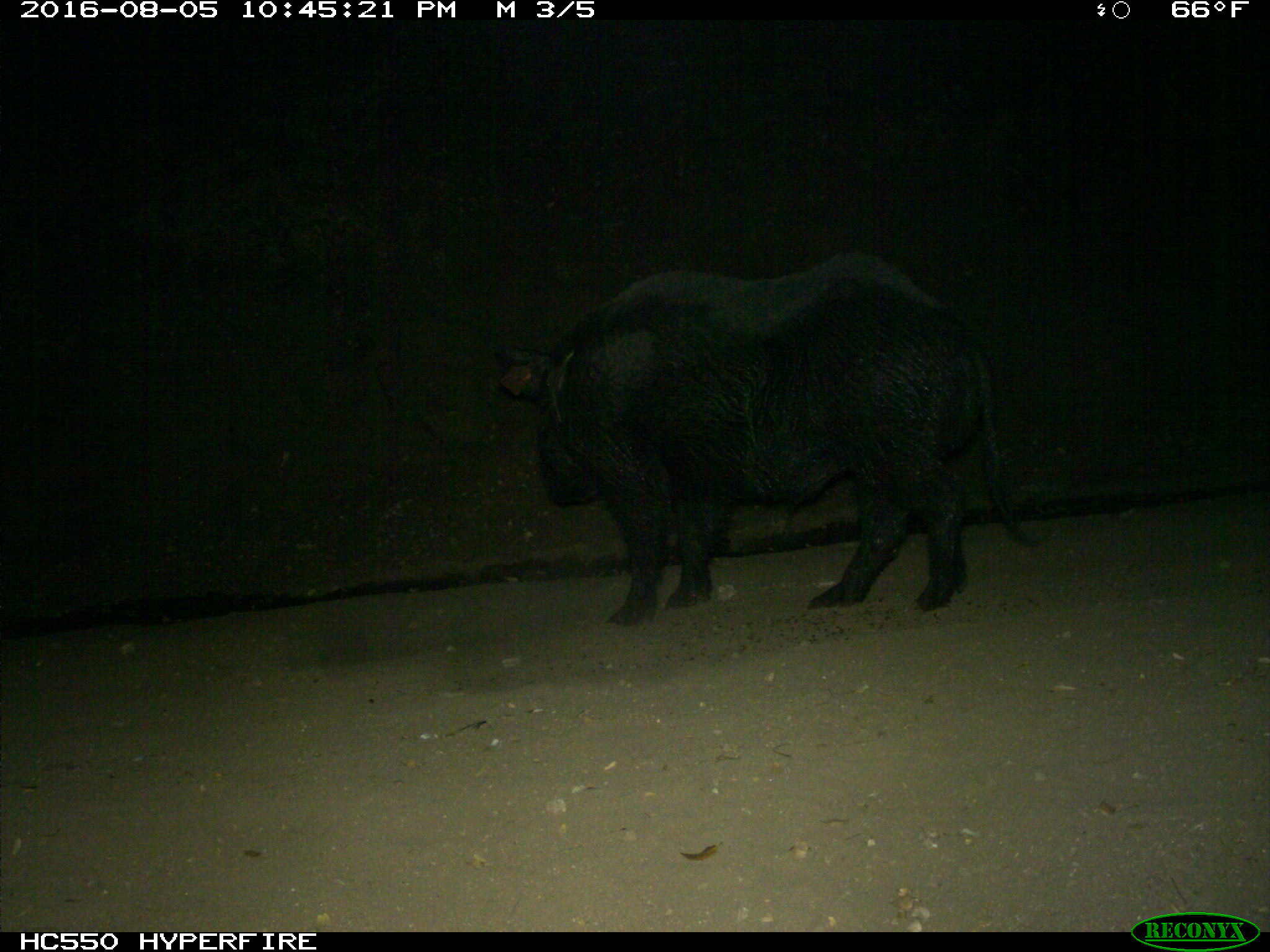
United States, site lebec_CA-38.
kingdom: Animalia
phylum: Chordata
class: Mammalia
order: Artiodactyla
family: Suidae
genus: Sus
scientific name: Sus scrofa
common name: wild boar